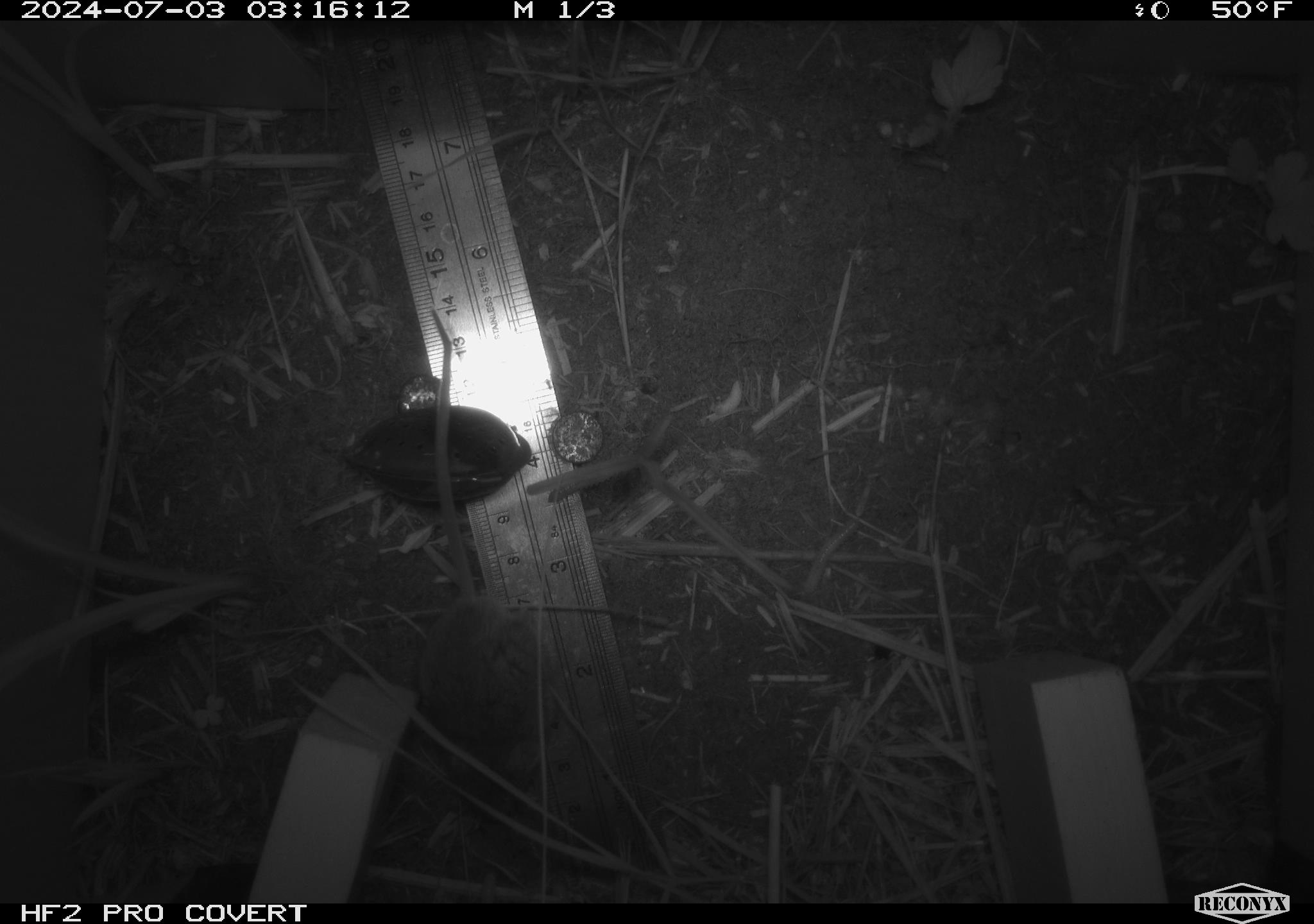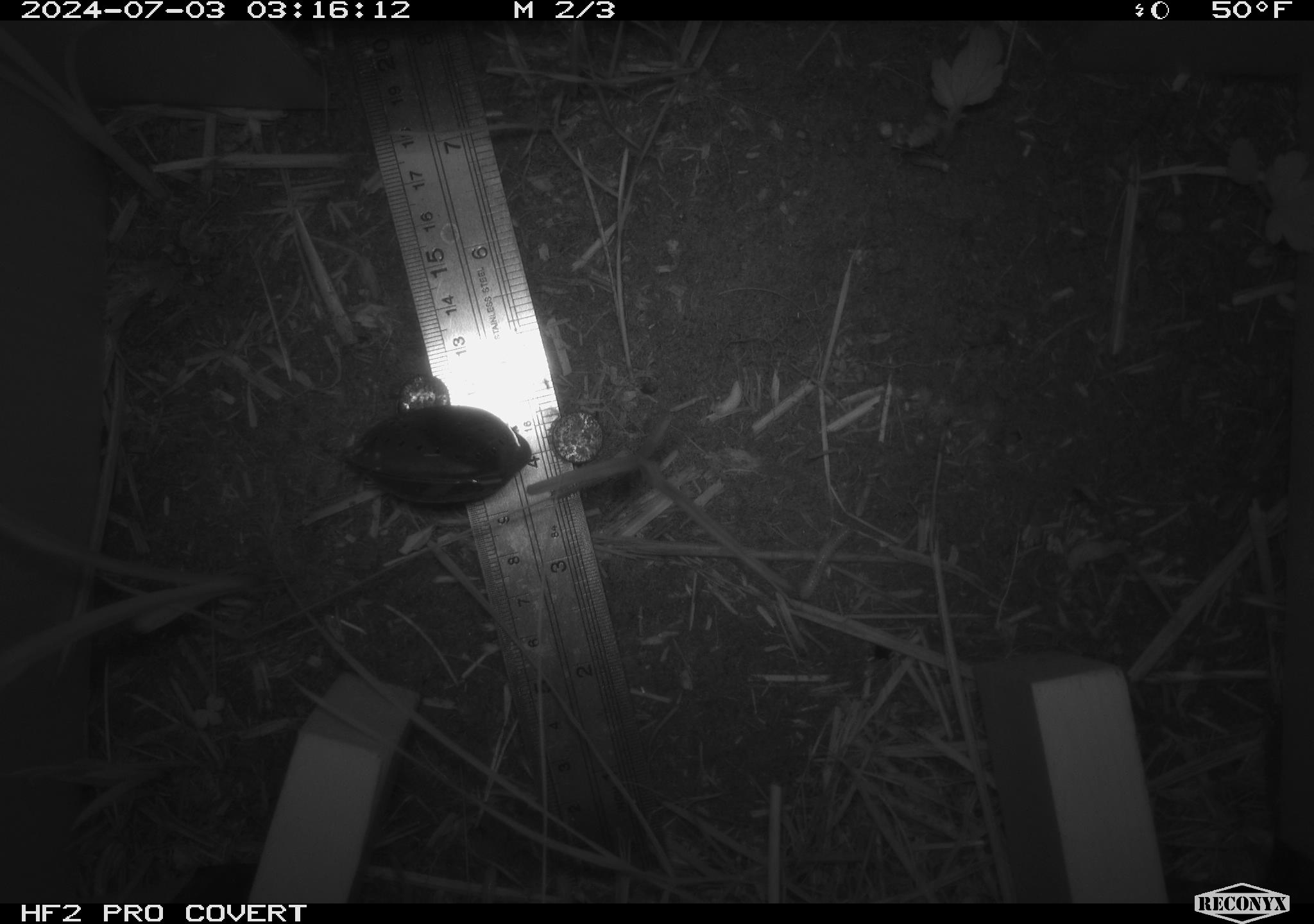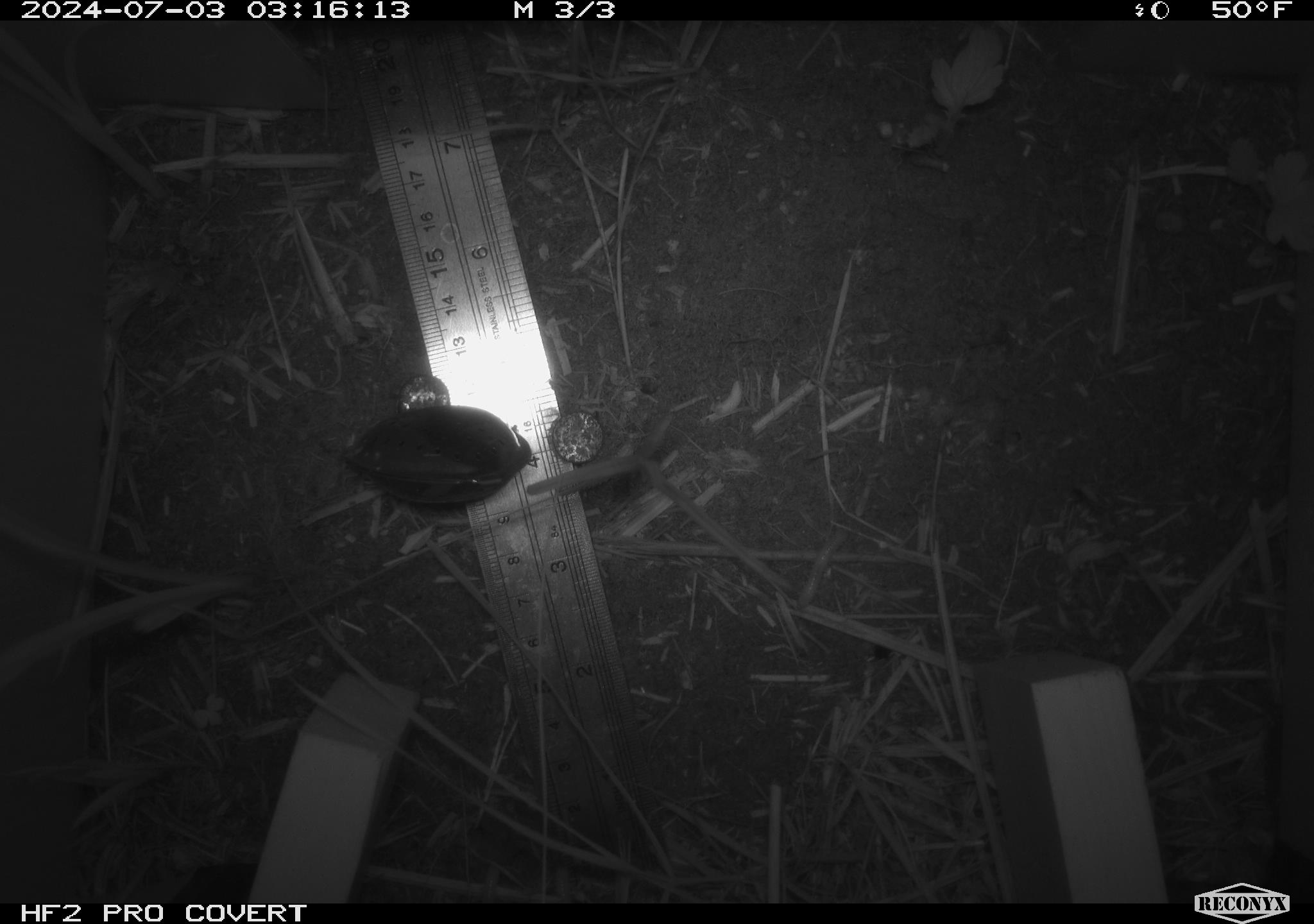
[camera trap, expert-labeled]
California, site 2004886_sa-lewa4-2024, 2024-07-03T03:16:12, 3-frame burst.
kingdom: Animalia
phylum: Chordata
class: Mammalia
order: Rodentia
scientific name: Rodentia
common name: rodent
Rodent (Rodentia).